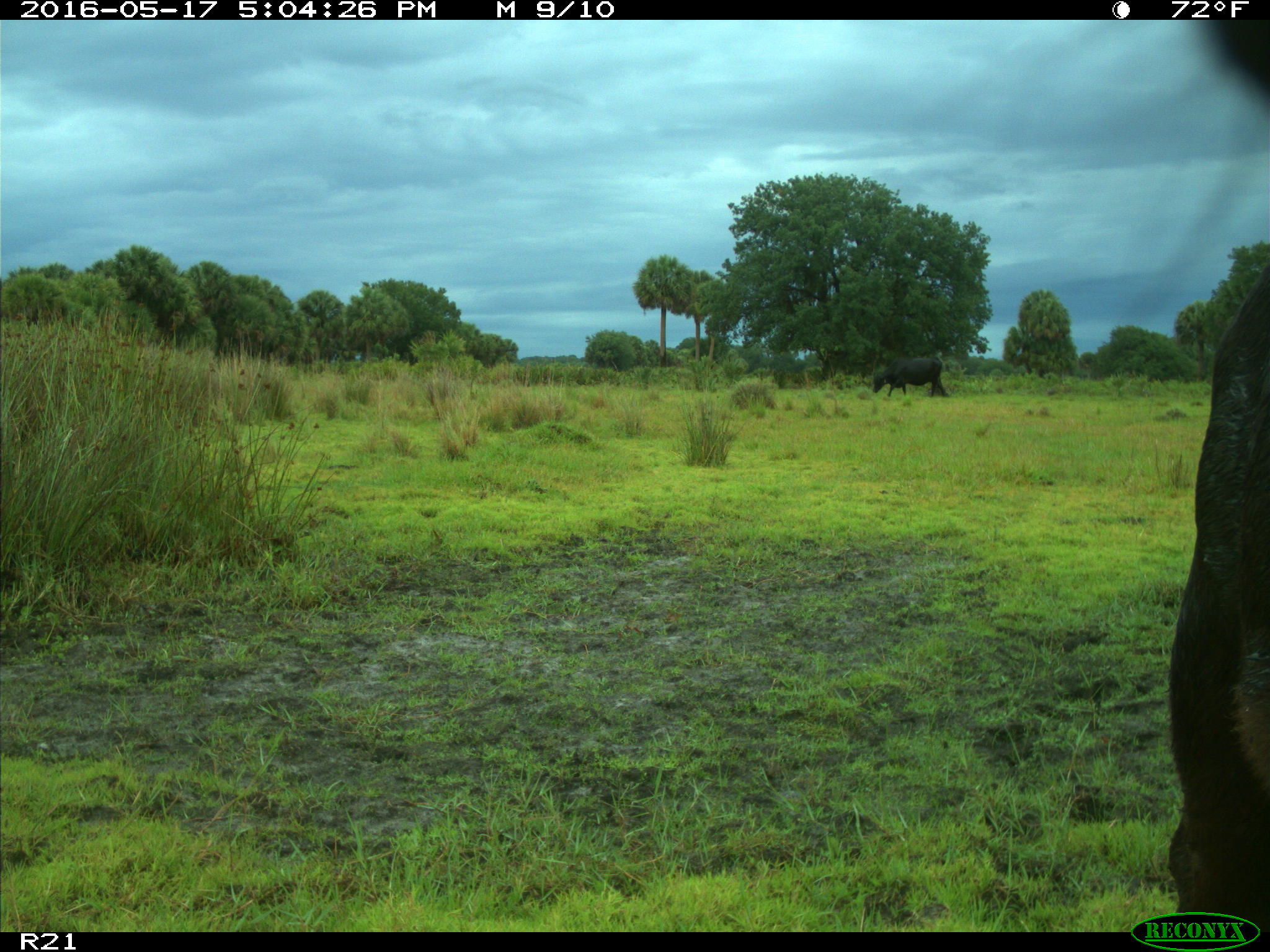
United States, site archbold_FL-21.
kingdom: Animalia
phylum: Chordata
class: Mammalia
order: Artiodactyla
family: Bovidae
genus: Bos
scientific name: Bos taurus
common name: domestic cow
Bos taurus (domestic cow).